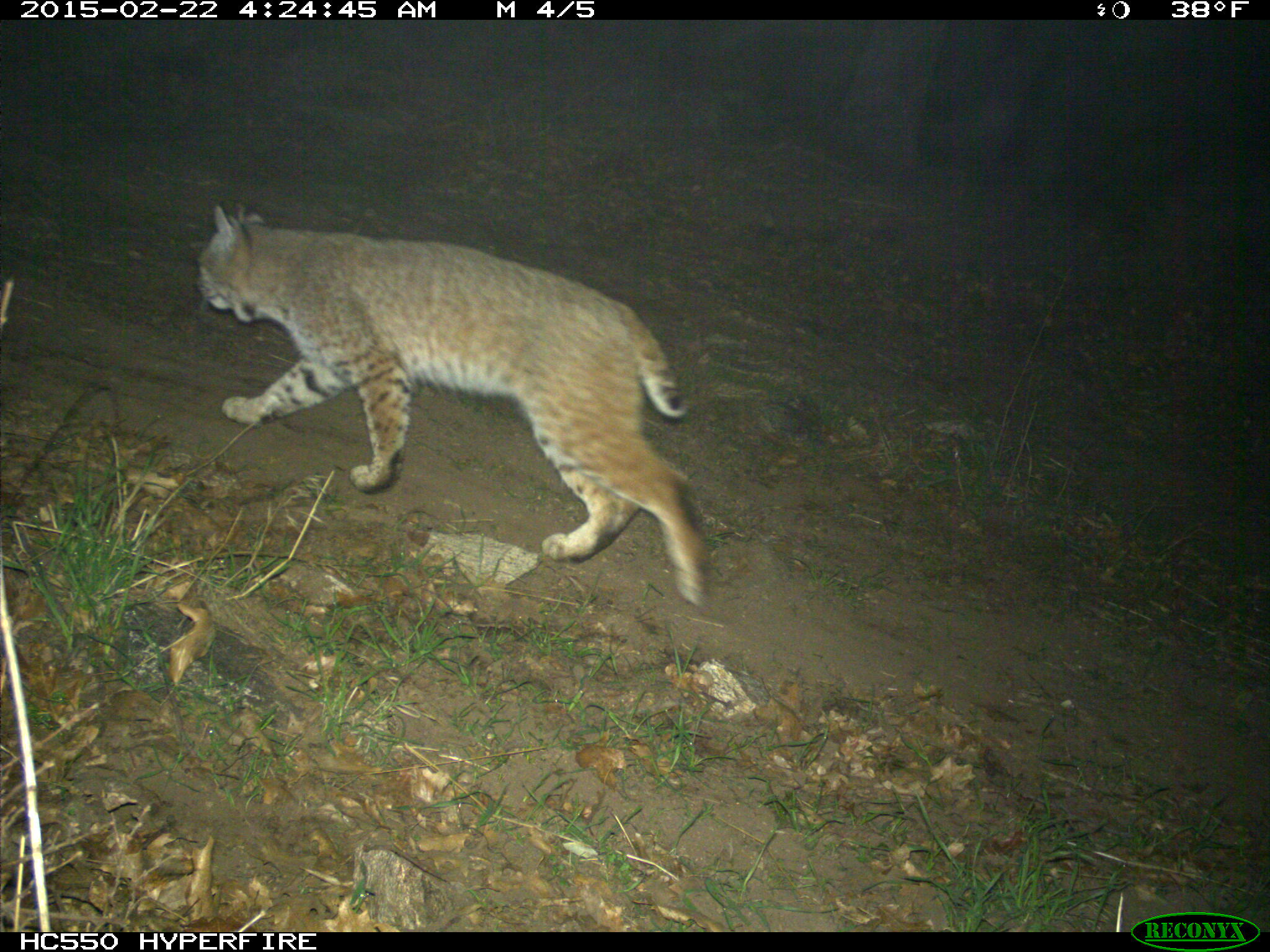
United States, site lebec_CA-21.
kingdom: Animalia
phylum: Chordata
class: Mammalia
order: Carnivora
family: Felidae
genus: Lynx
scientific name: Lynx rufus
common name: bobcat